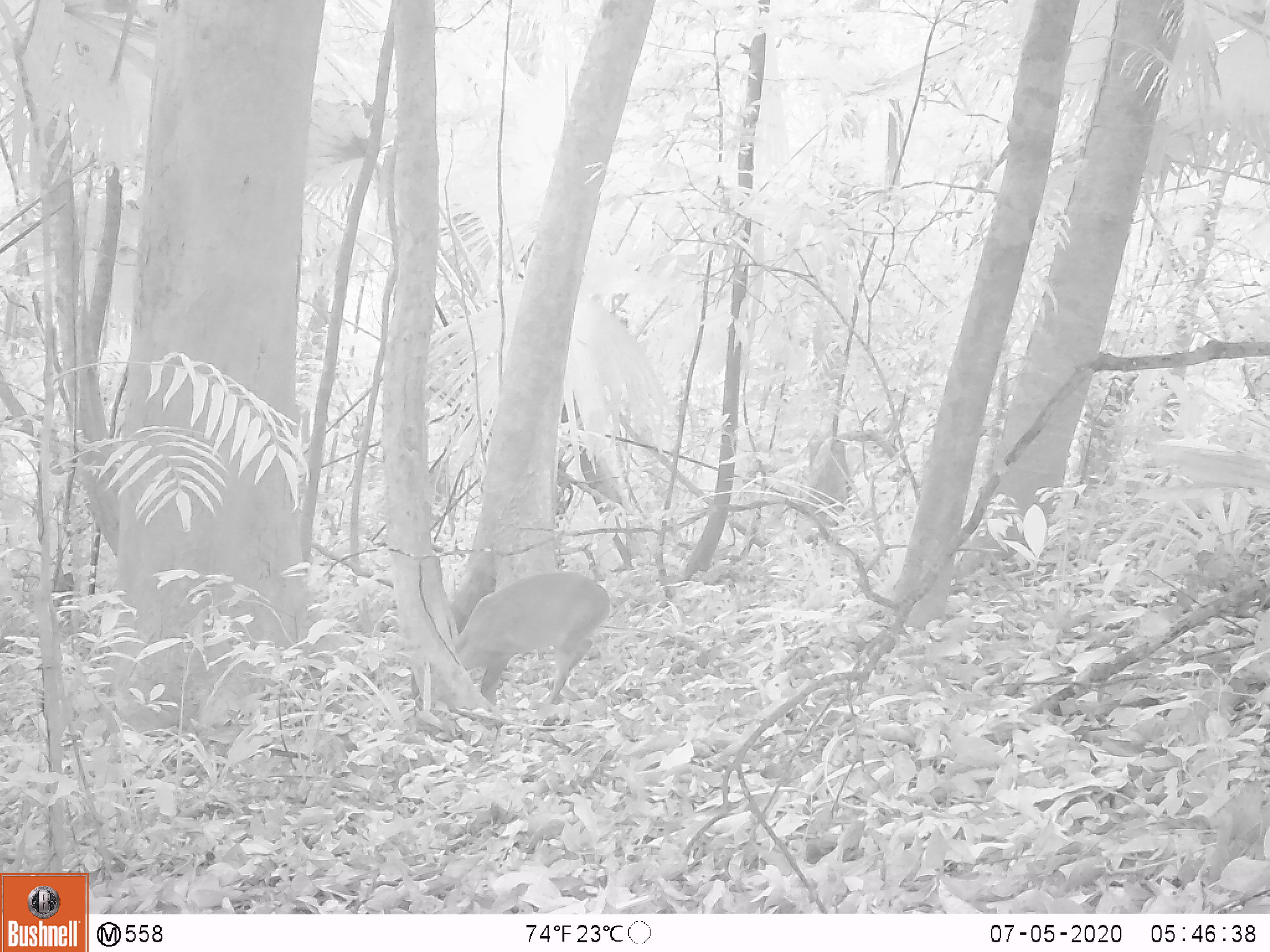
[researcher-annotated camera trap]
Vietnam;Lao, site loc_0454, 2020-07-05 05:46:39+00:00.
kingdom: Animalia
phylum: Chordata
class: Mammalia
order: Artiodactyla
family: Cervidae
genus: Muntiacus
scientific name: Muntiacus vuquangensis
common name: large-antlered muntjac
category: large antlered muntjac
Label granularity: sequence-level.